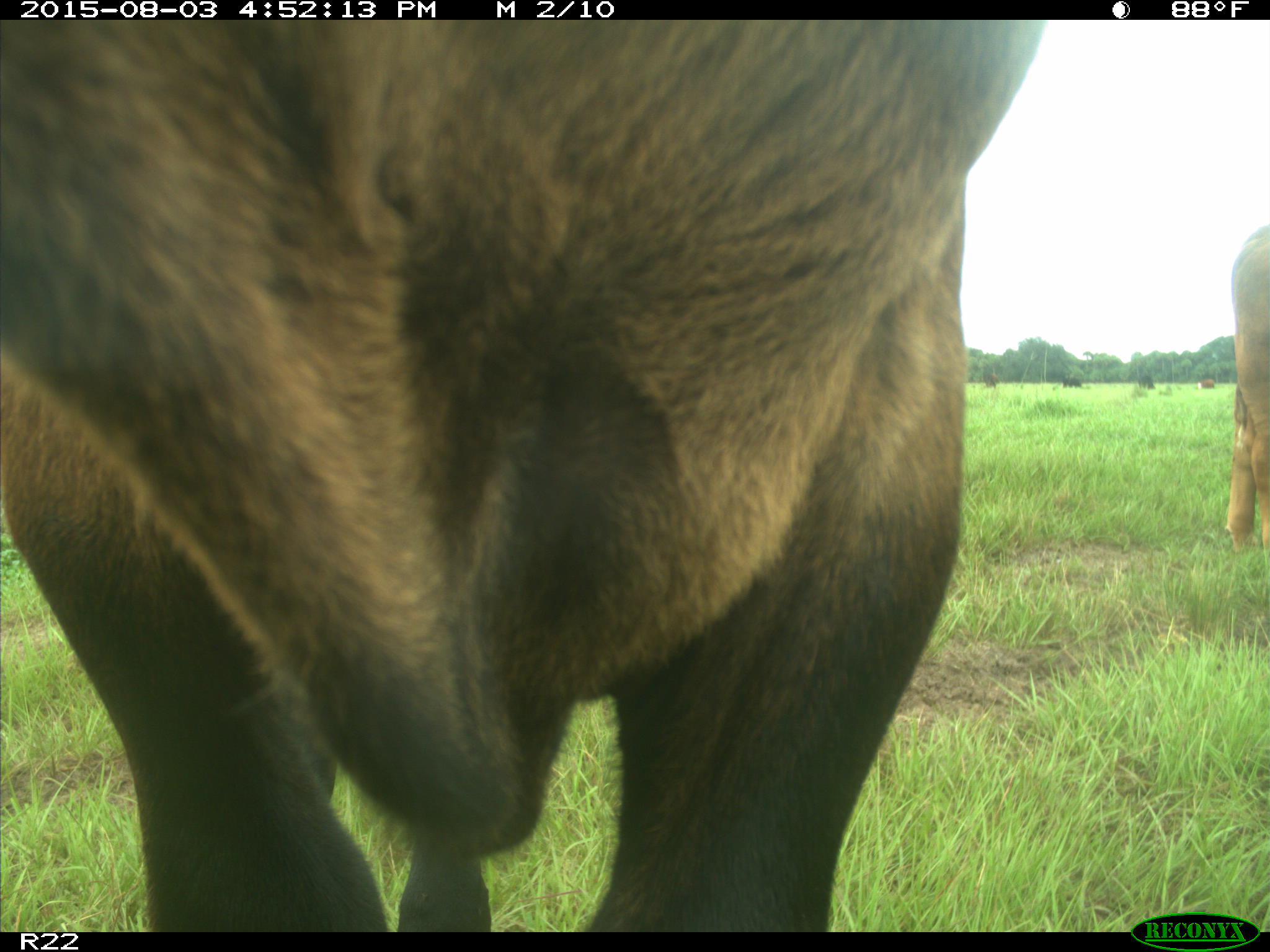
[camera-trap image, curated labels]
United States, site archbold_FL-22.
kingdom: Animalia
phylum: Chordata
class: Mammalia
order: Artiodactyla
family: Bovidae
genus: Bos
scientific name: Bos taurus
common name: domestic cow